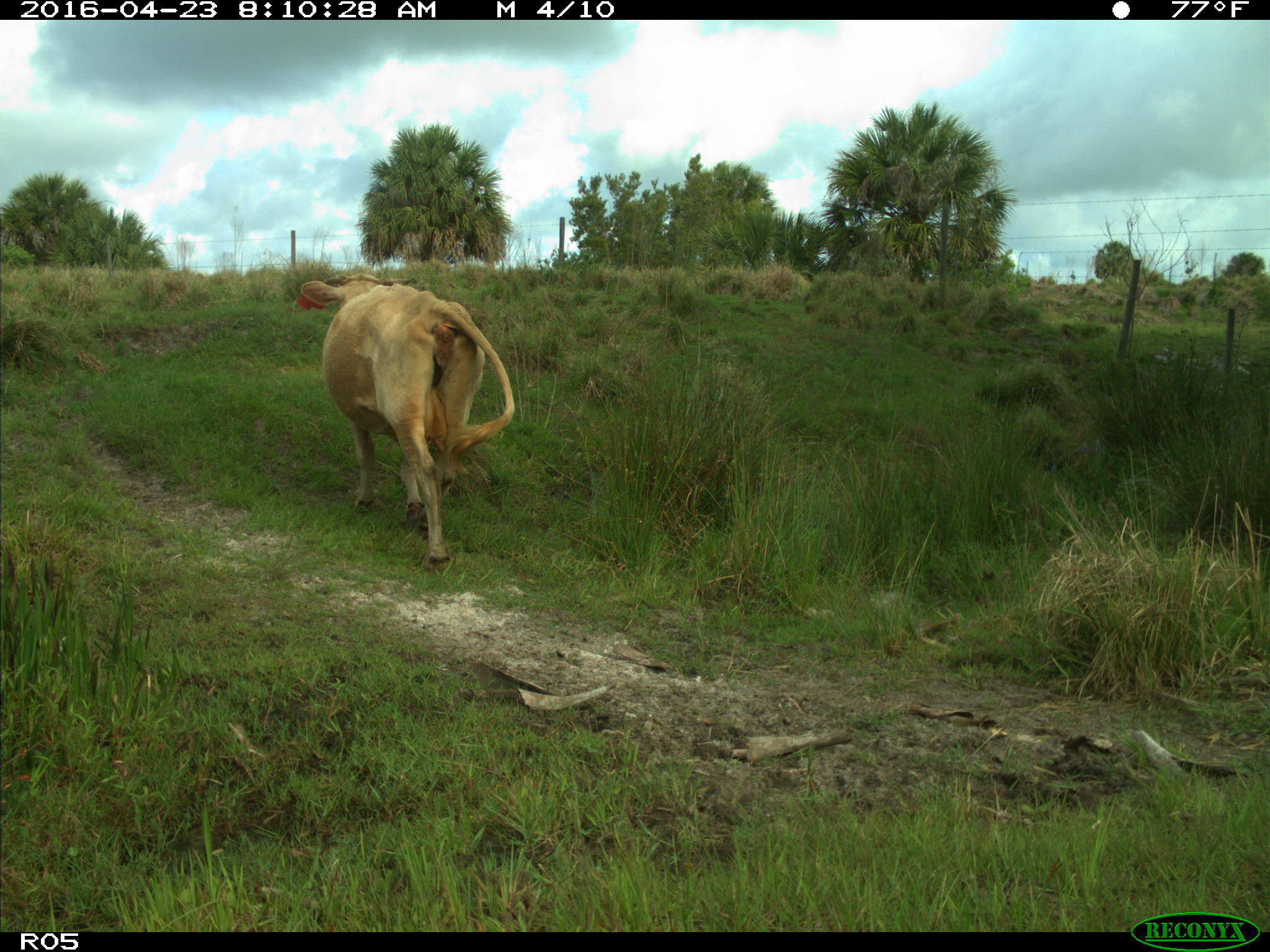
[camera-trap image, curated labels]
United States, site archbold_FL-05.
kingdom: Animalia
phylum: Chordata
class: Mammalia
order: Artiodactyla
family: Bovidae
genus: Bos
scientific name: Bos taurus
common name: domestic cow